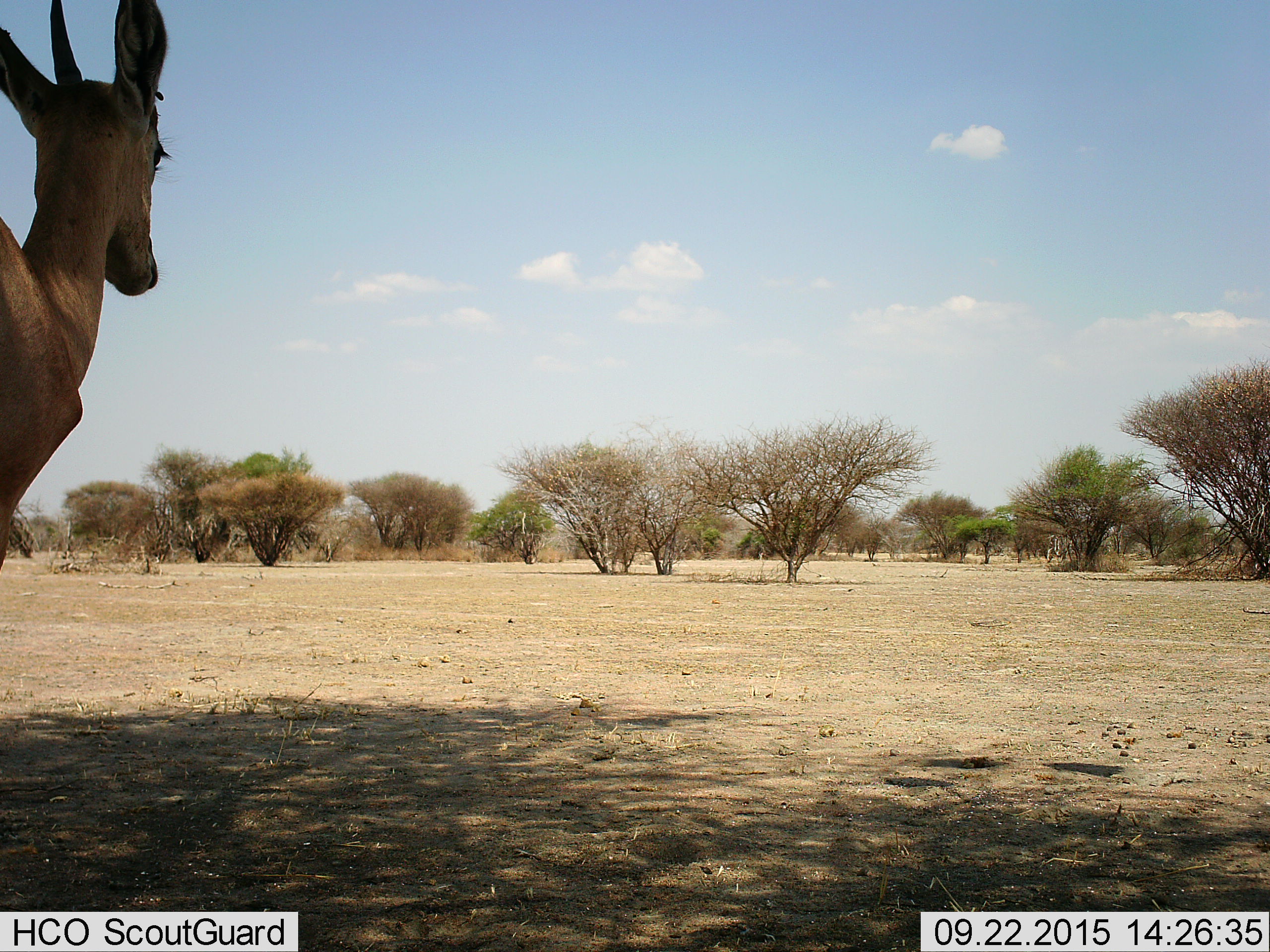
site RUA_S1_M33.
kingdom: Animalia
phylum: Chordata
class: Mammalia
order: Artiodactyla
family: Bovidae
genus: Aepyceros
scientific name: Aepyceros melampus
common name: impala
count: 1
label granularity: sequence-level